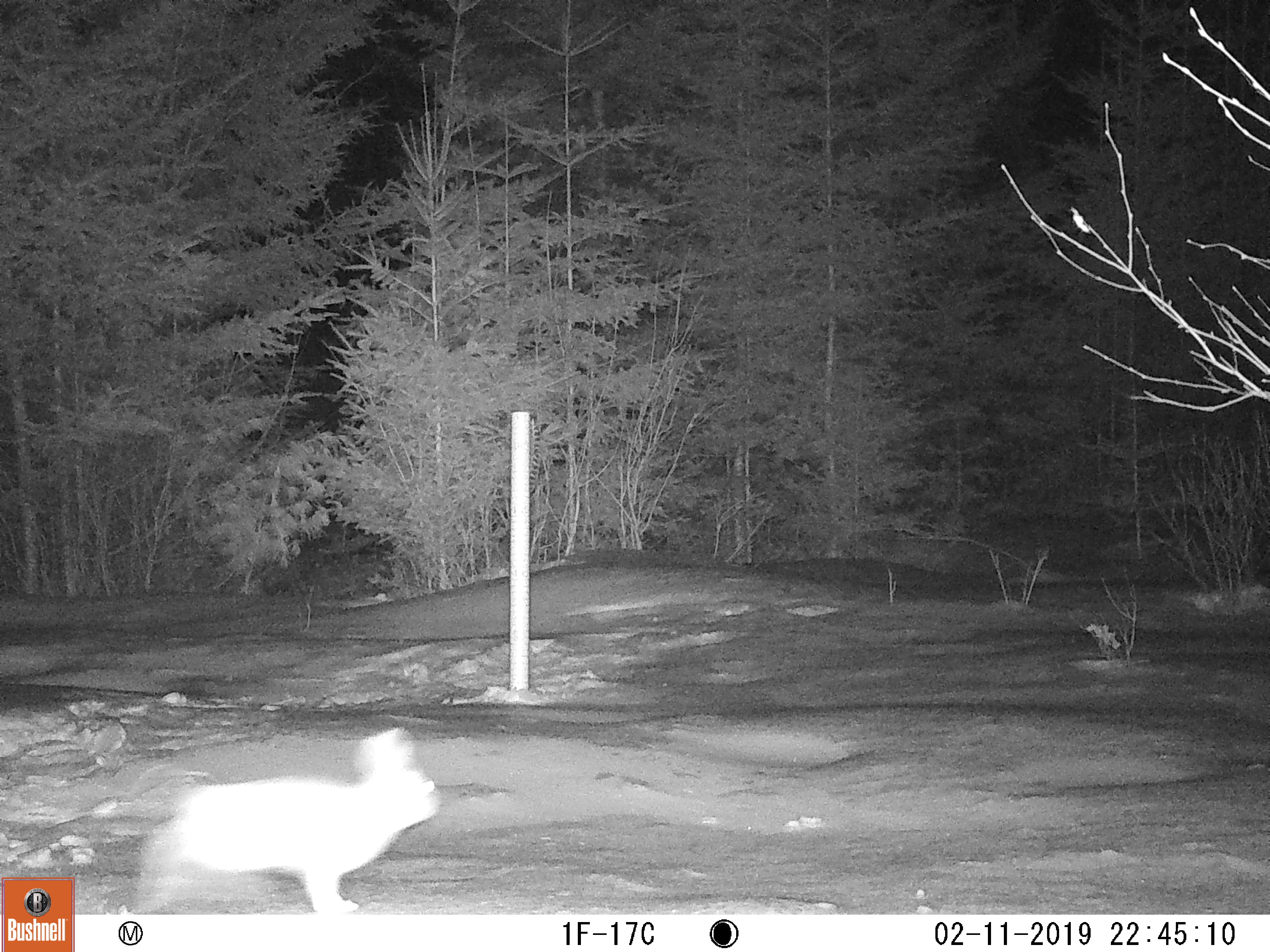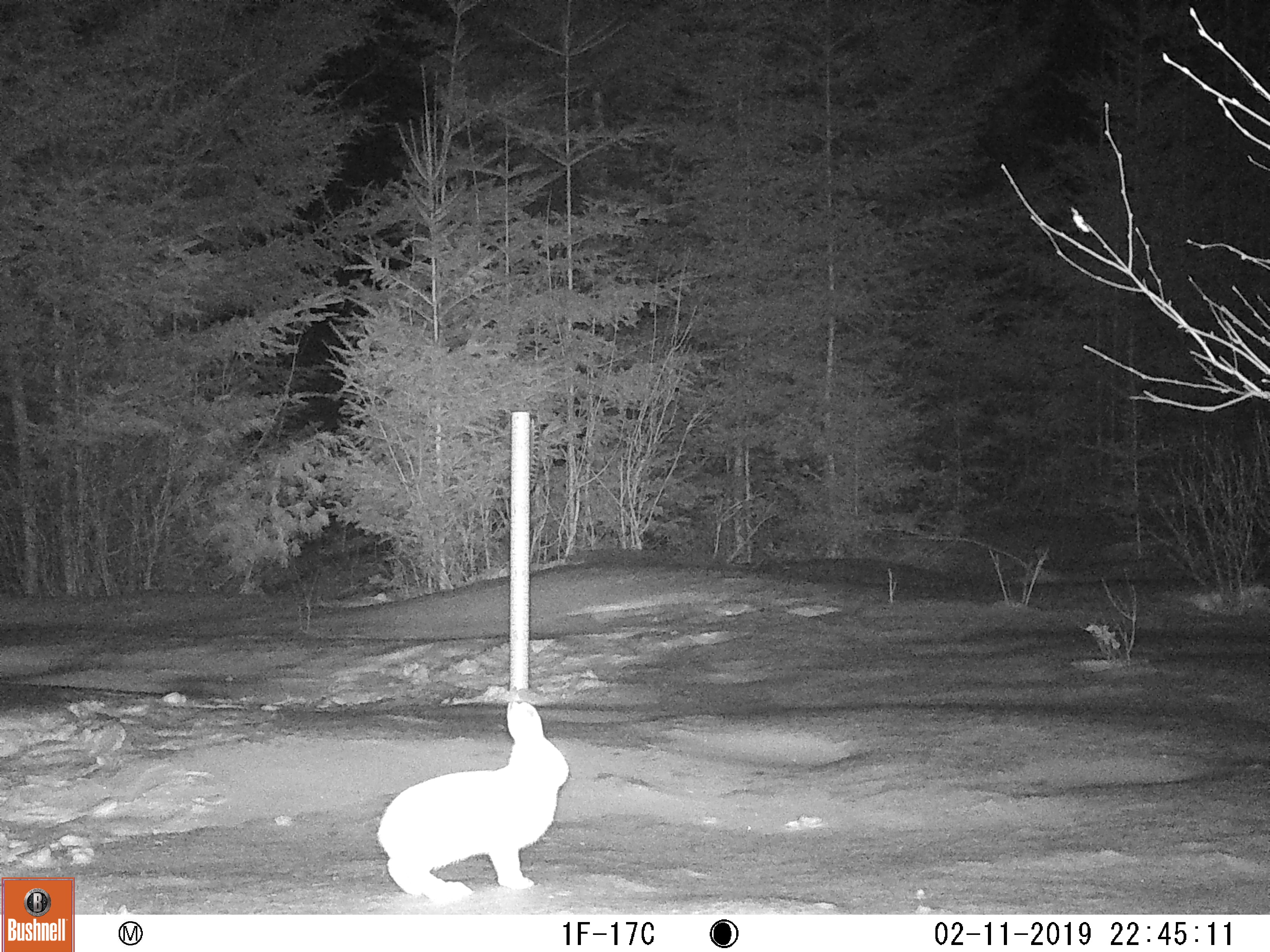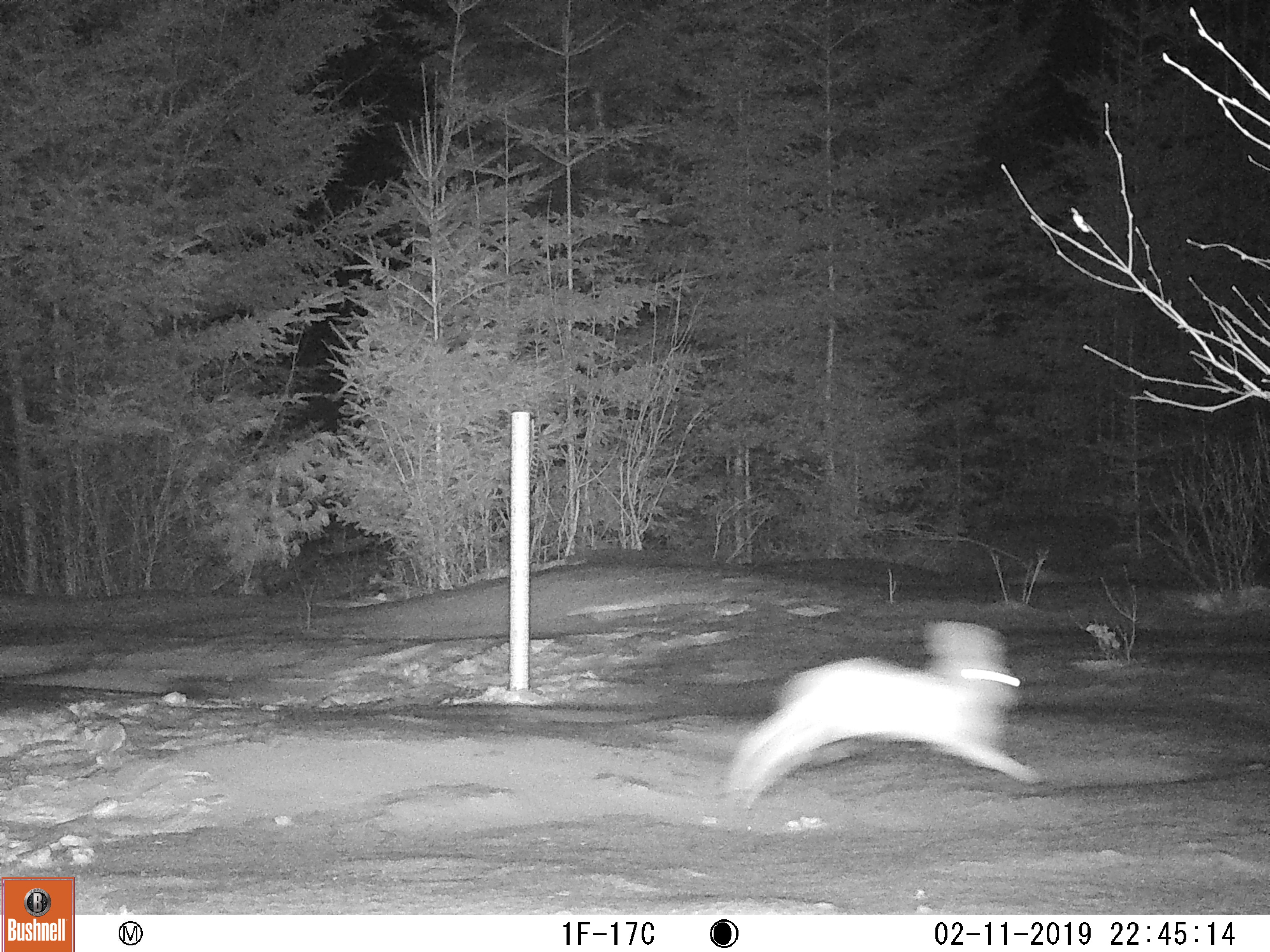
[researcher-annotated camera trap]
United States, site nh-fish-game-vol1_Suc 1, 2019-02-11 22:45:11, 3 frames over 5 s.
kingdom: Animalia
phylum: Chordata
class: Mammalia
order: Lagomorpha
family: Leporidae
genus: Lepus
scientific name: Lepus americanus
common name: snowshoe hare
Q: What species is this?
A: Snowshoe hare (Lepus americanus).